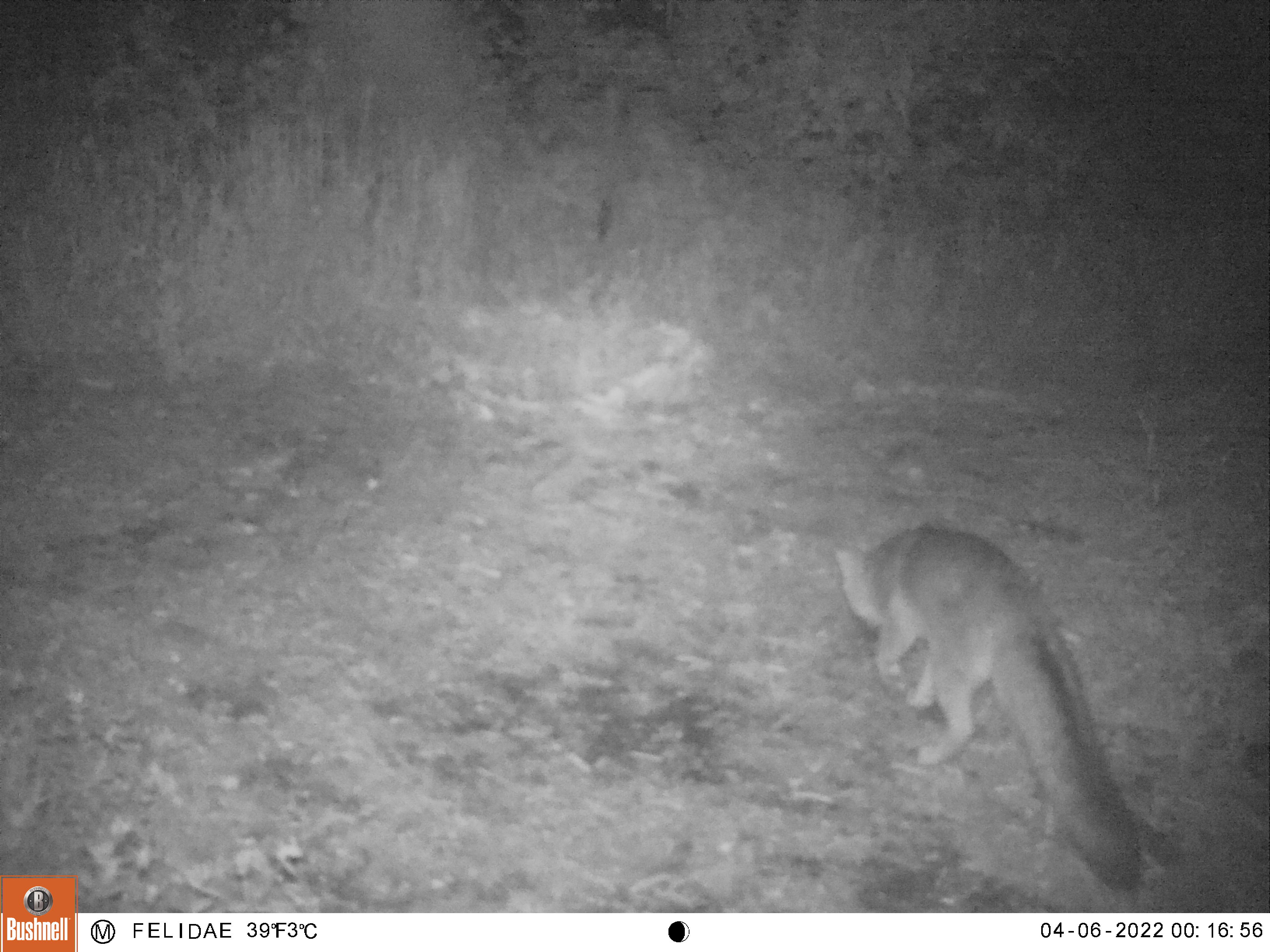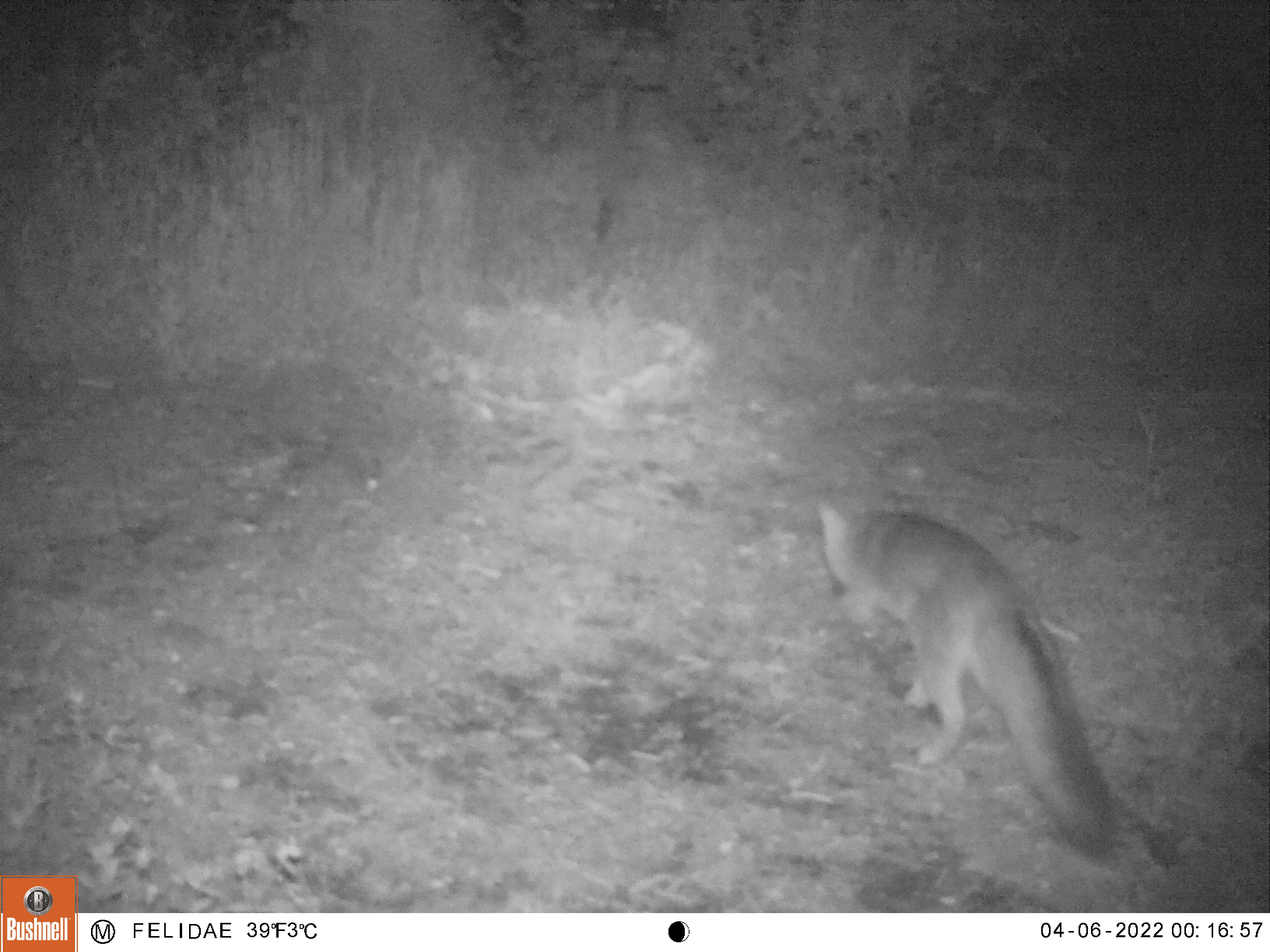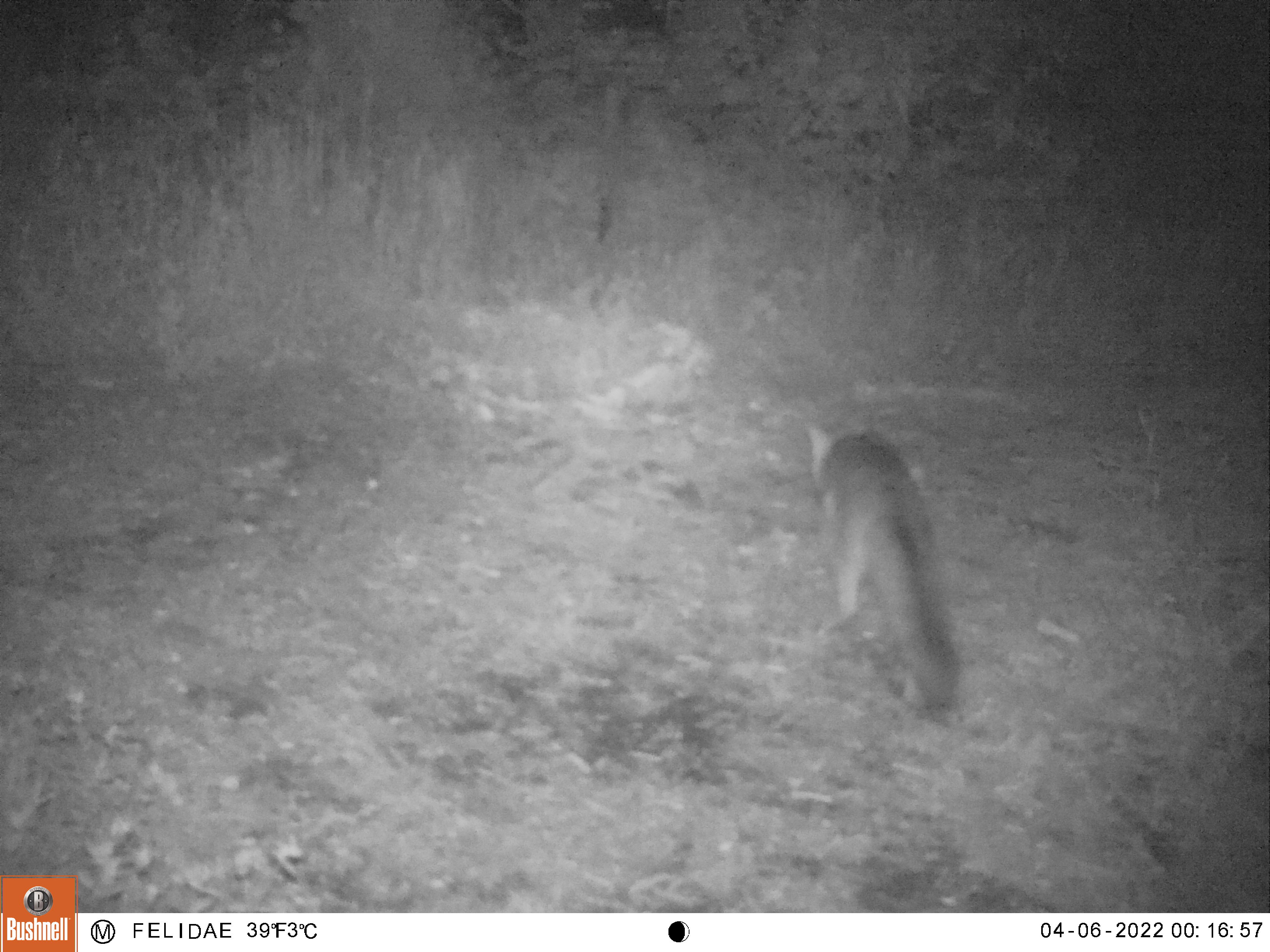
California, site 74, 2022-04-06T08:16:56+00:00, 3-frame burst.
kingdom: Animalia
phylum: Chordata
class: Mammalia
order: Carnivora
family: Canidae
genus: Urocyon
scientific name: Urocyon cinereoargenteus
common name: gray fox